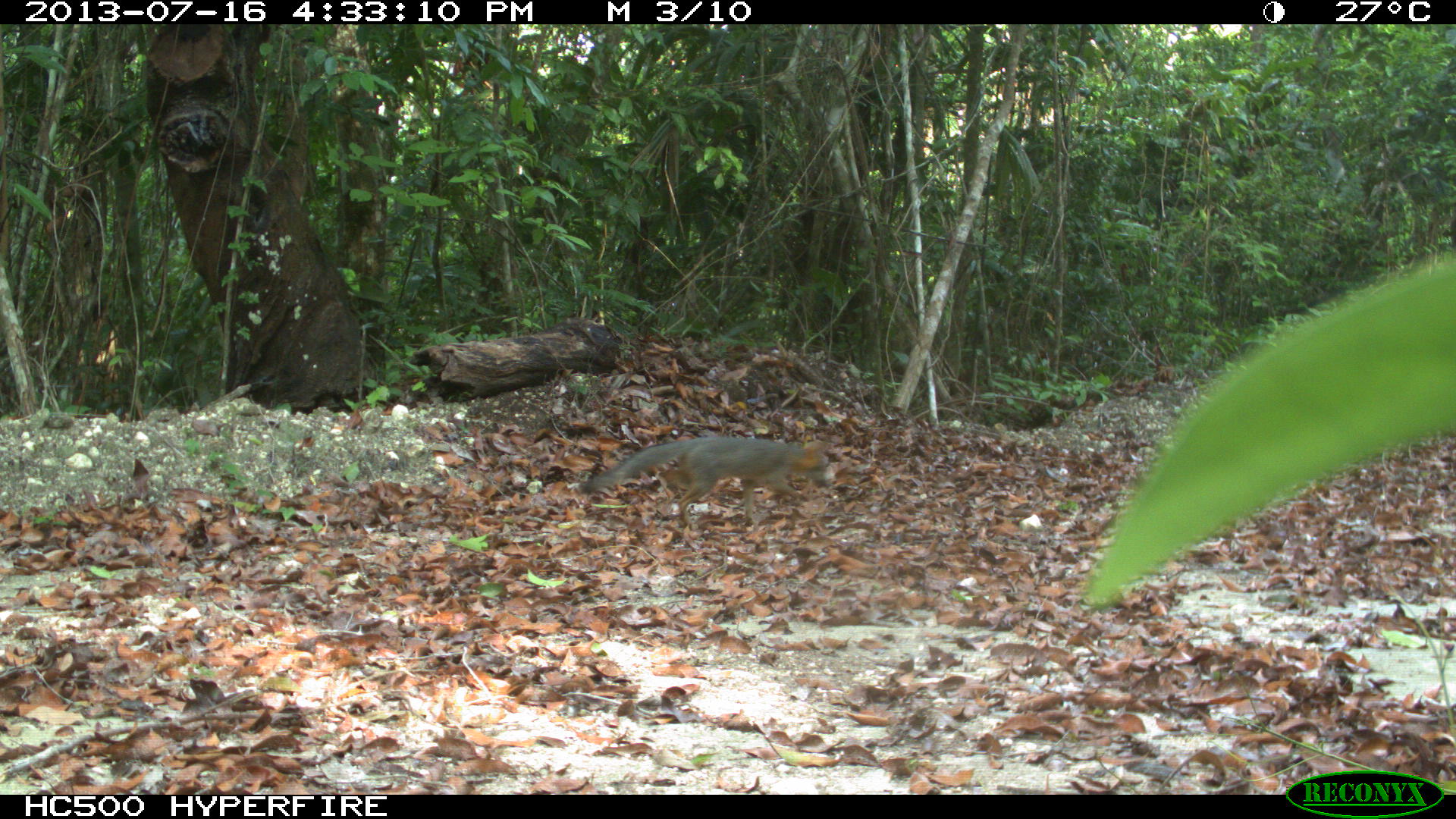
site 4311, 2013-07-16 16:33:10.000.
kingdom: Animalia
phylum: Chordata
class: Mammalia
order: Carnivora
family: Canidae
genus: Urocyon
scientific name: Urocyon cinereoargenteus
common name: gray fox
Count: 1.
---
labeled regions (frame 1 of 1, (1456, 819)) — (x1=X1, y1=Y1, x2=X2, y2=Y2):
urocyon cinereoargenteus: (x1=575, y1=436, x2=836, y2=532)